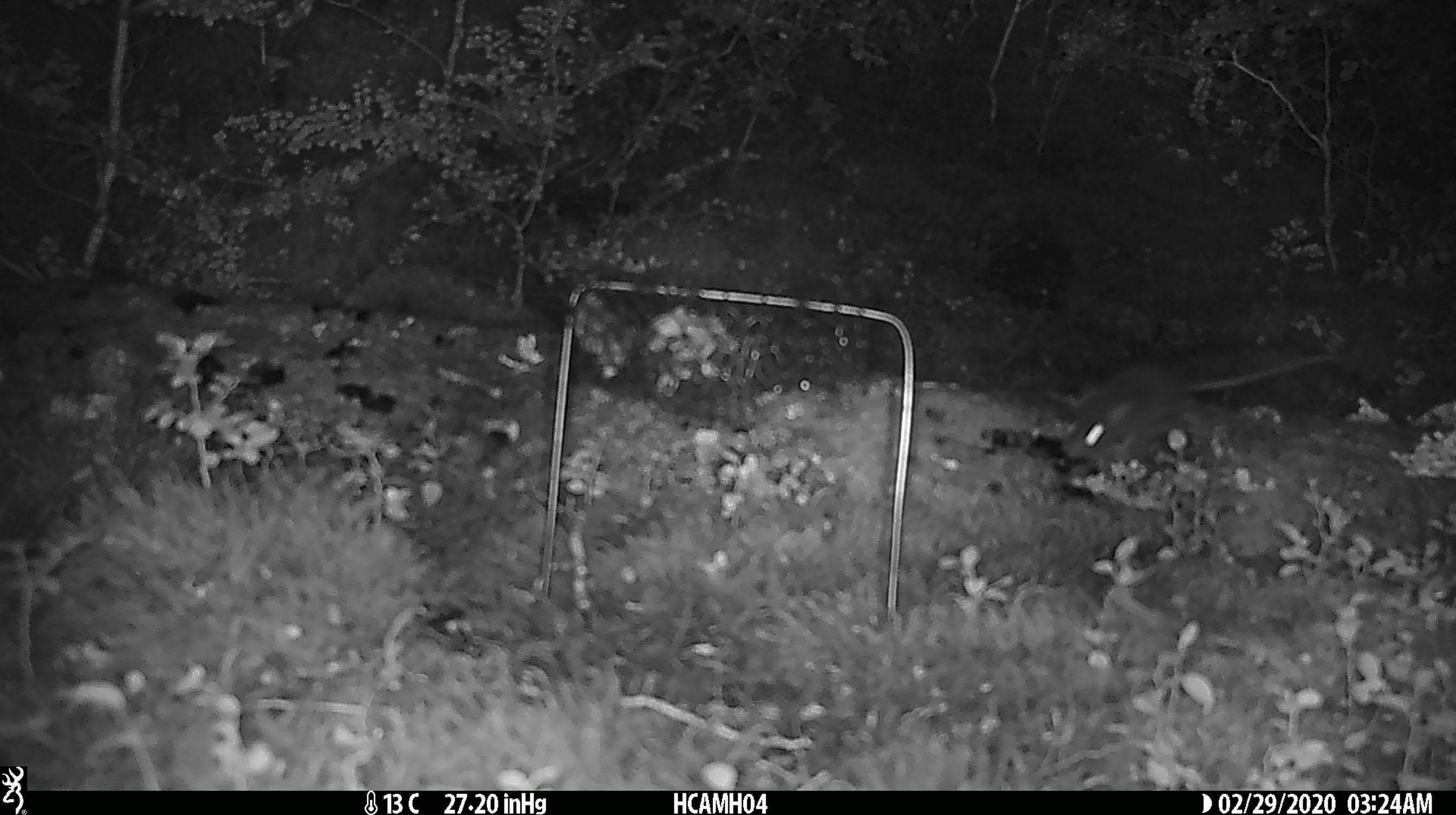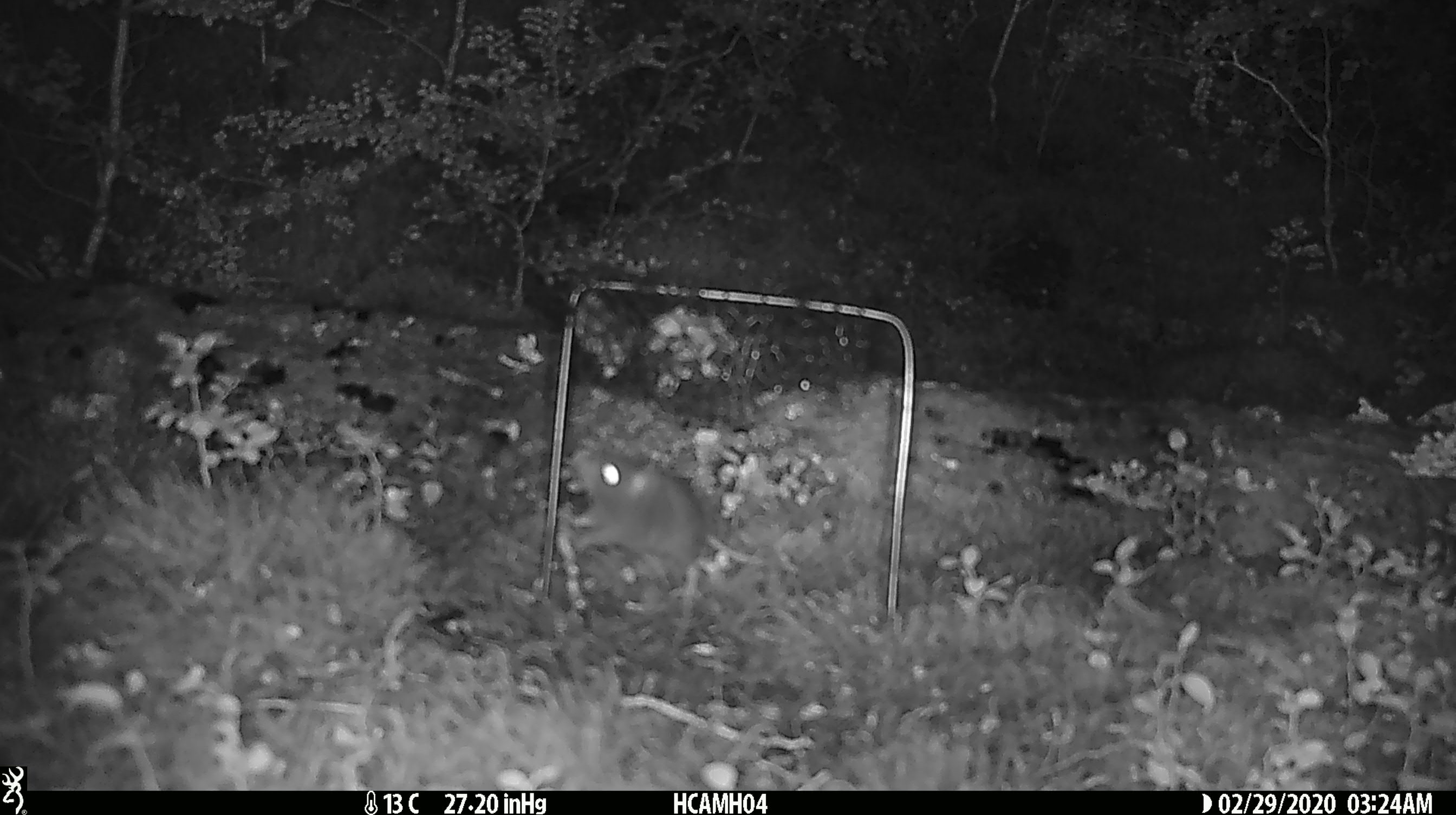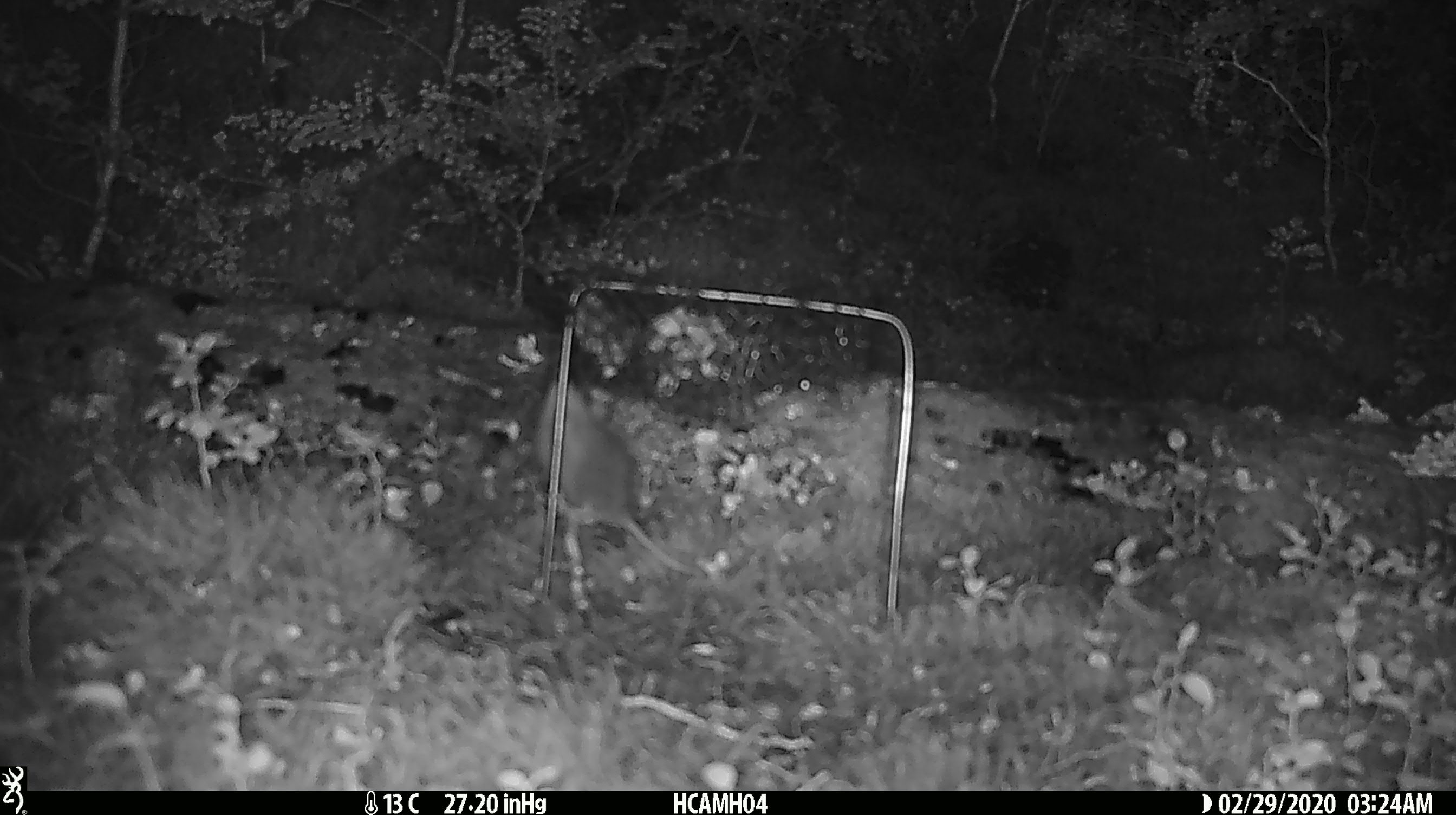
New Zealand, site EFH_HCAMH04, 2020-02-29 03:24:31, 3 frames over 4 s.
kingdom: Animalia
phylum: Chordata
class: Mammalia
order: Rodentia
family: Muridae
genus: Mus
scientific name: Mus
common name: mouse